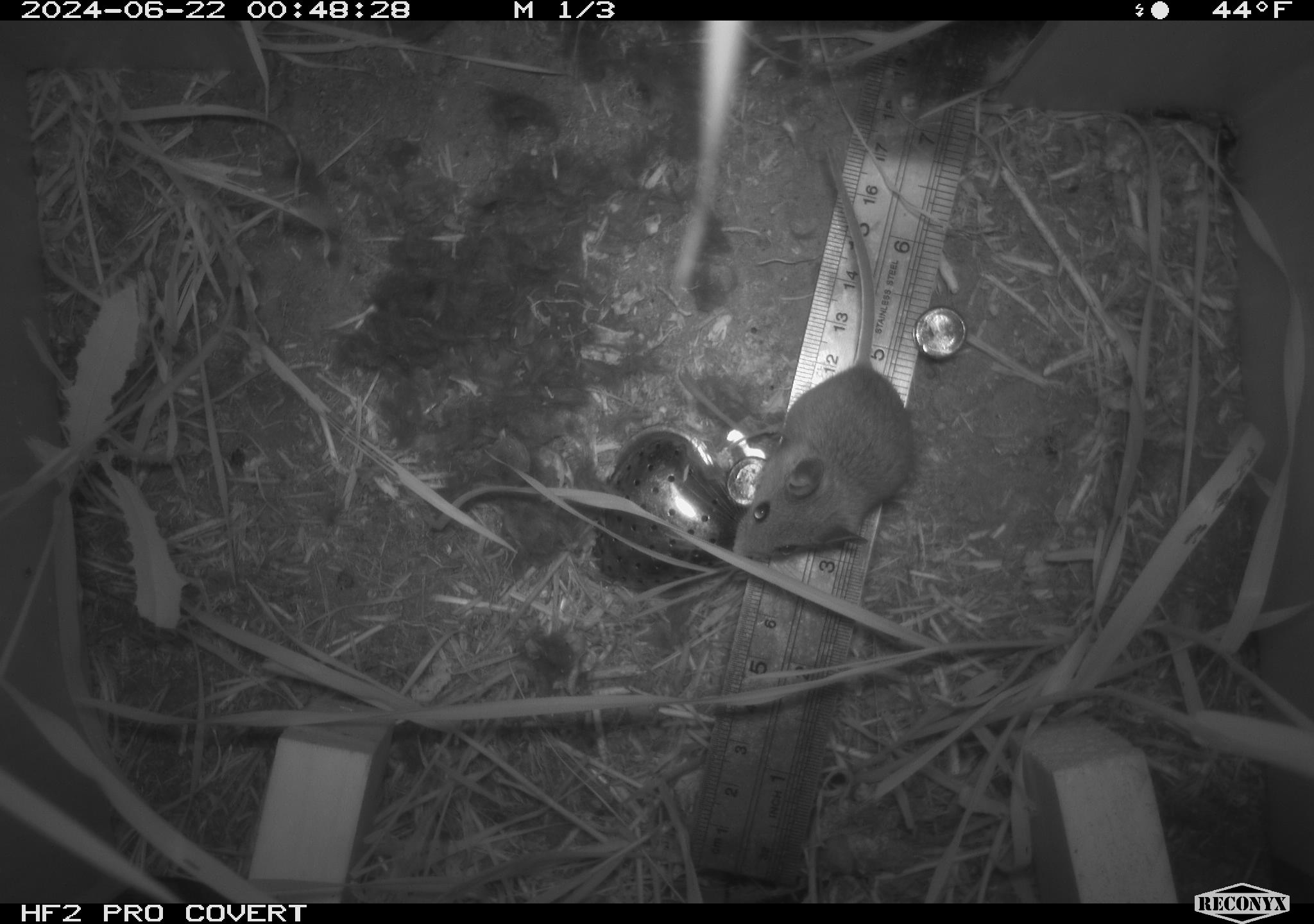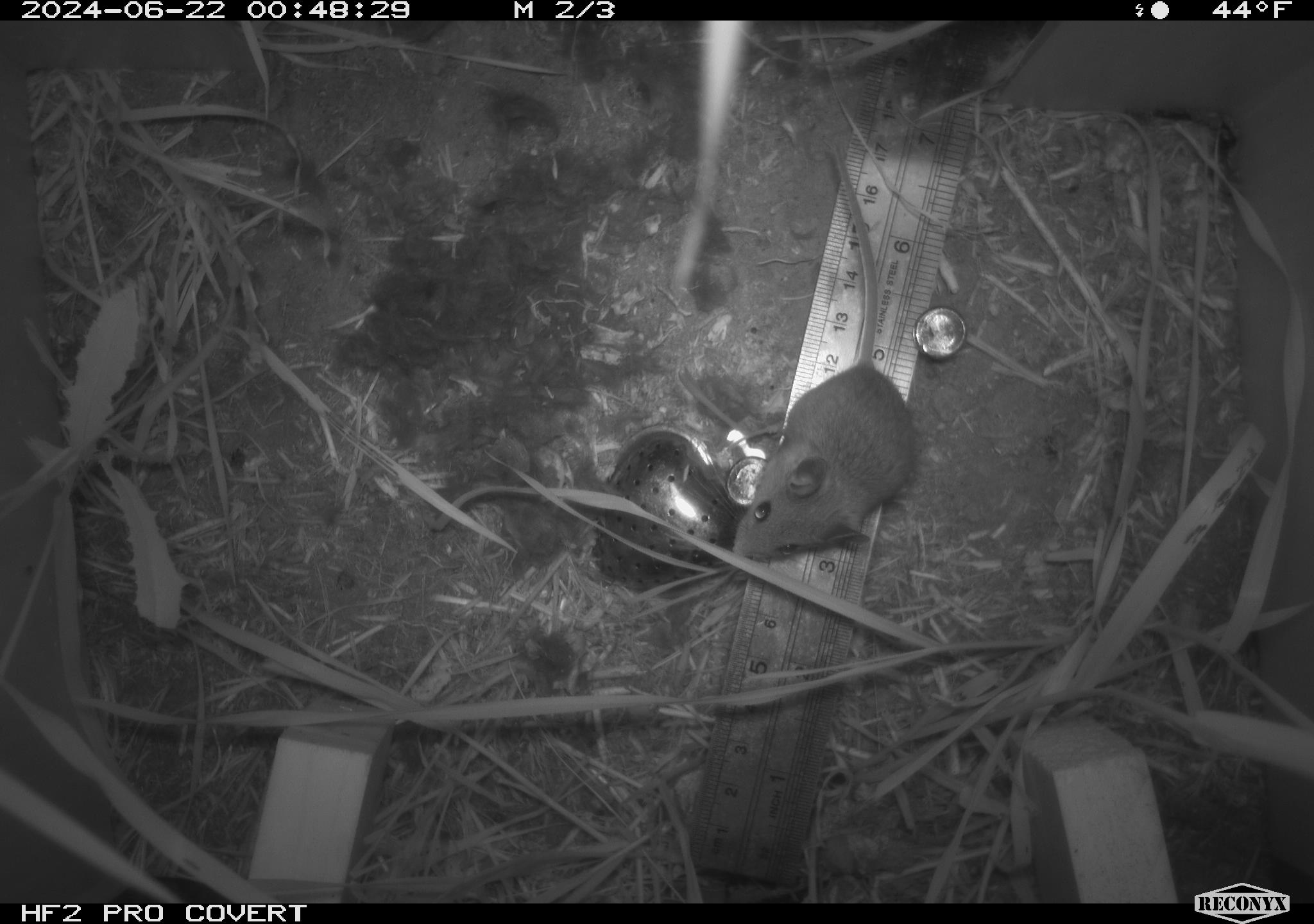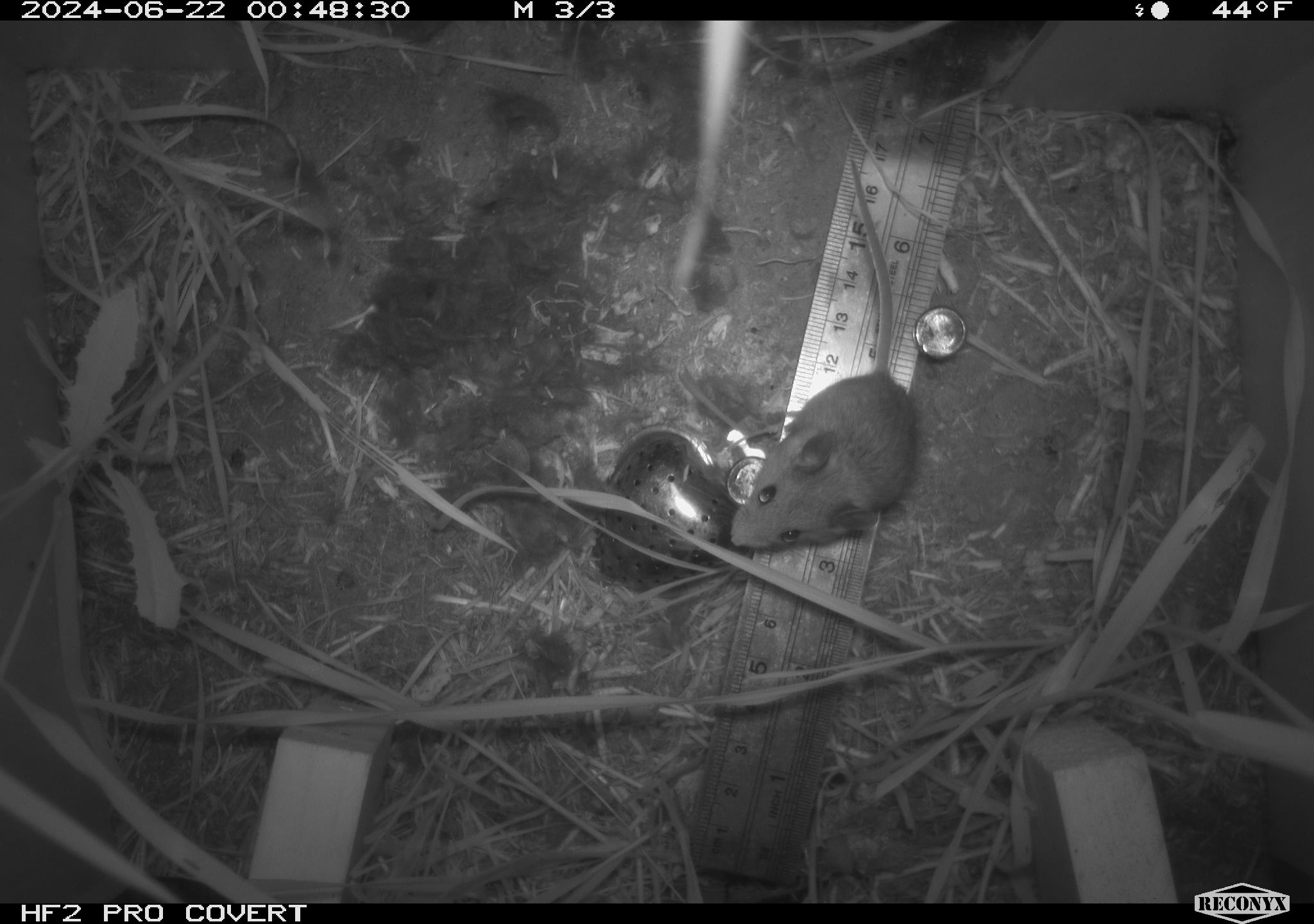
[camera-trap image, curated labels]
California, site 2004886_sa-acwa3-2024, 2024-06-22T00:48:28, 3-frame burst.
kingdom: Animalia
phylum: Chordata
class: Mammalia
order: Rodentia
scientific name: Rodentia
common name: mouse species